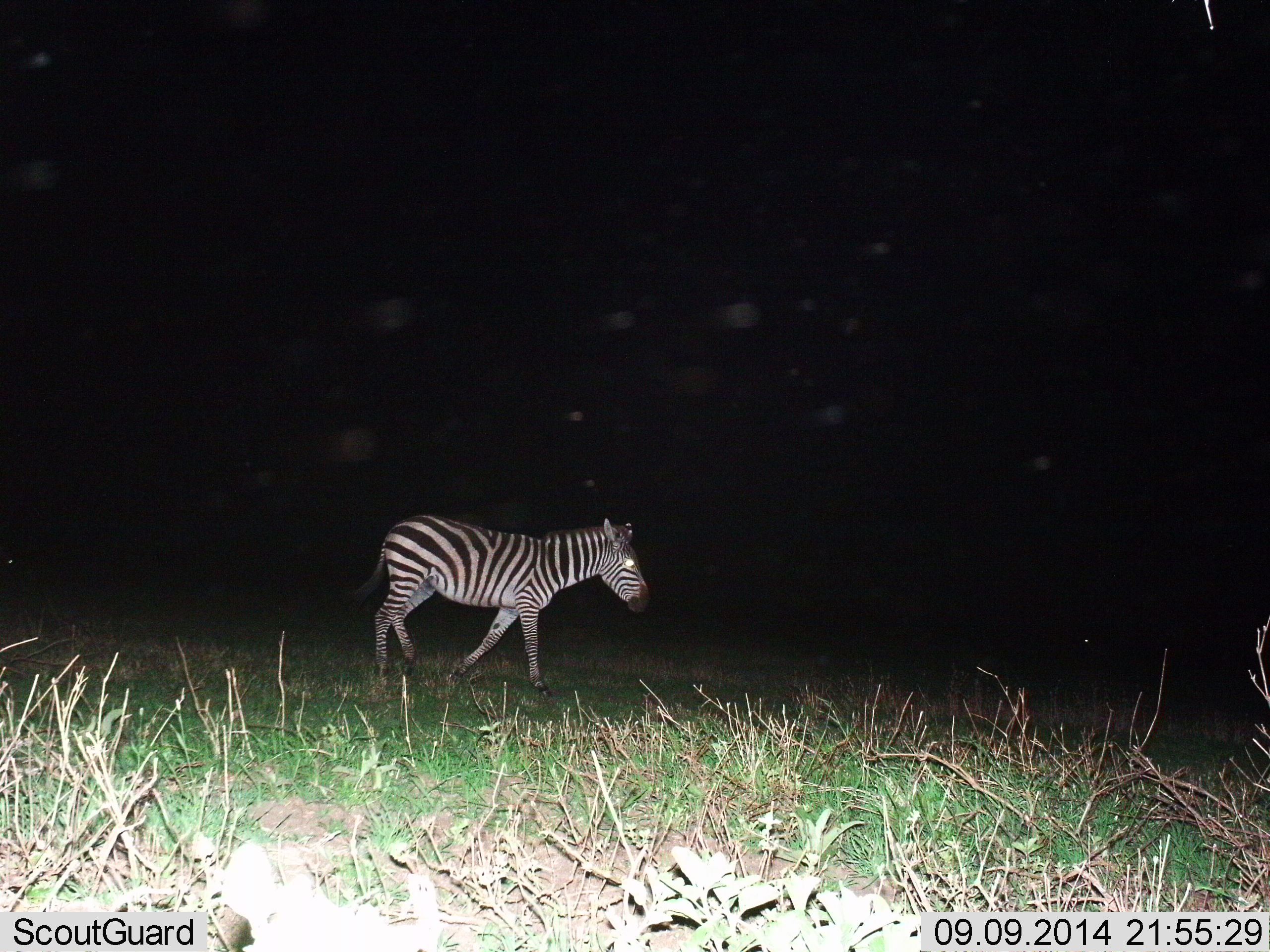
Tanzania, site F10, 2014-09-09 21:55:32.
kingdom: Animalia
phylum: Chordata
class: Mammalia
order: Perissodactyla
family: Equidae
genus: Equus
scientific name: Equus quagga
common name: plains zebra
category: zebra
Zebra (plains zebra) (Equus quagga), count 1. Behavior (volunteer vote fractions): standing 0%, resting 0%, moving 100%, interacting 0%. Young present (vote fraction): 10%. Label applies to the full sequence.